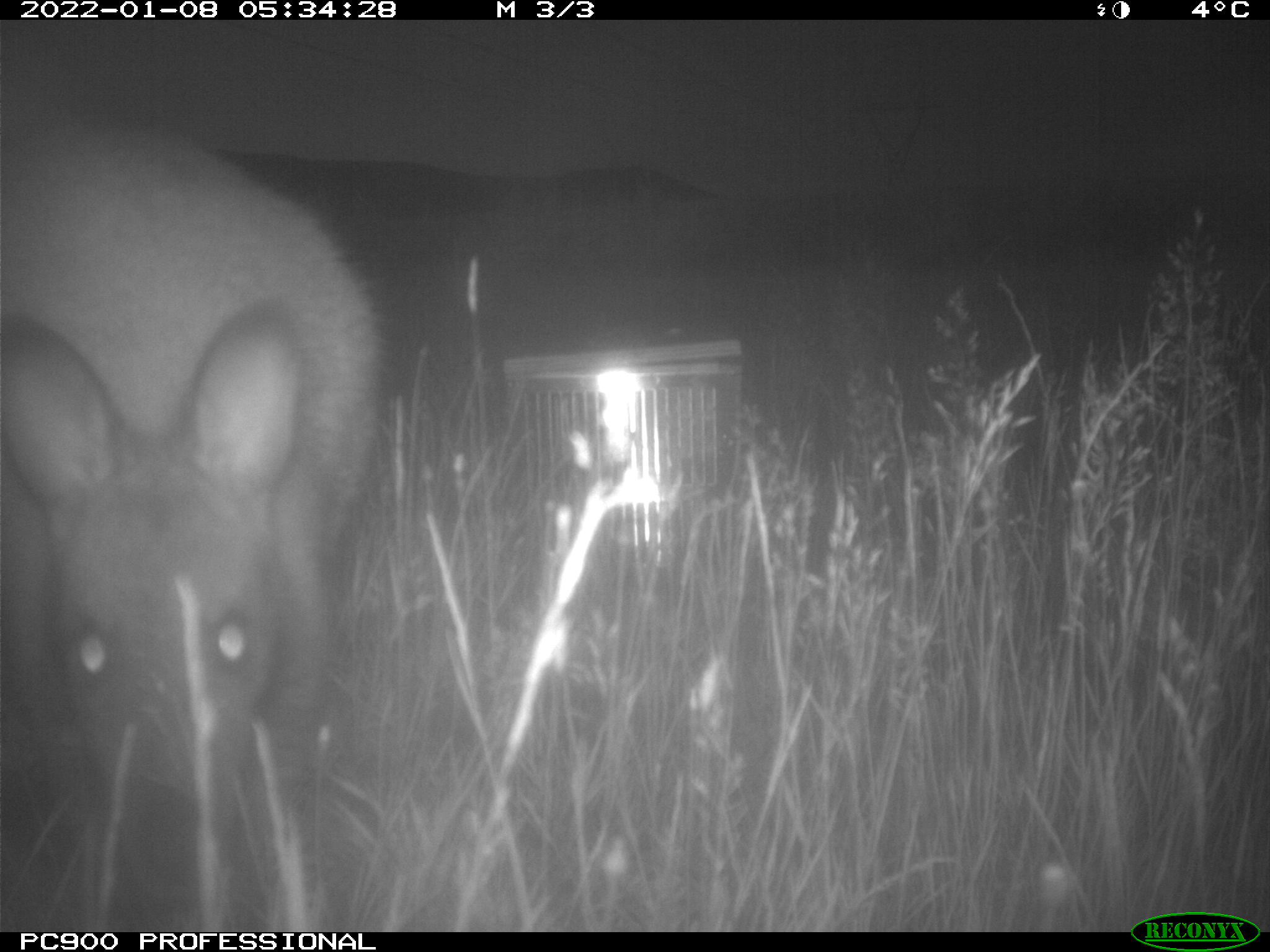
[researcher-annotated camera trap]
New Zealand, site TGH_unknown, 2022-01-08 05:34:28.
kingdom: Animalia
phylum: Chordata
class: Mammalia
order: Diprotodontia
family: Macropodidae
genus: Notamacropus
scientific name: Notamacropus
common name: wallaby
Wallaby (Notamacropus).